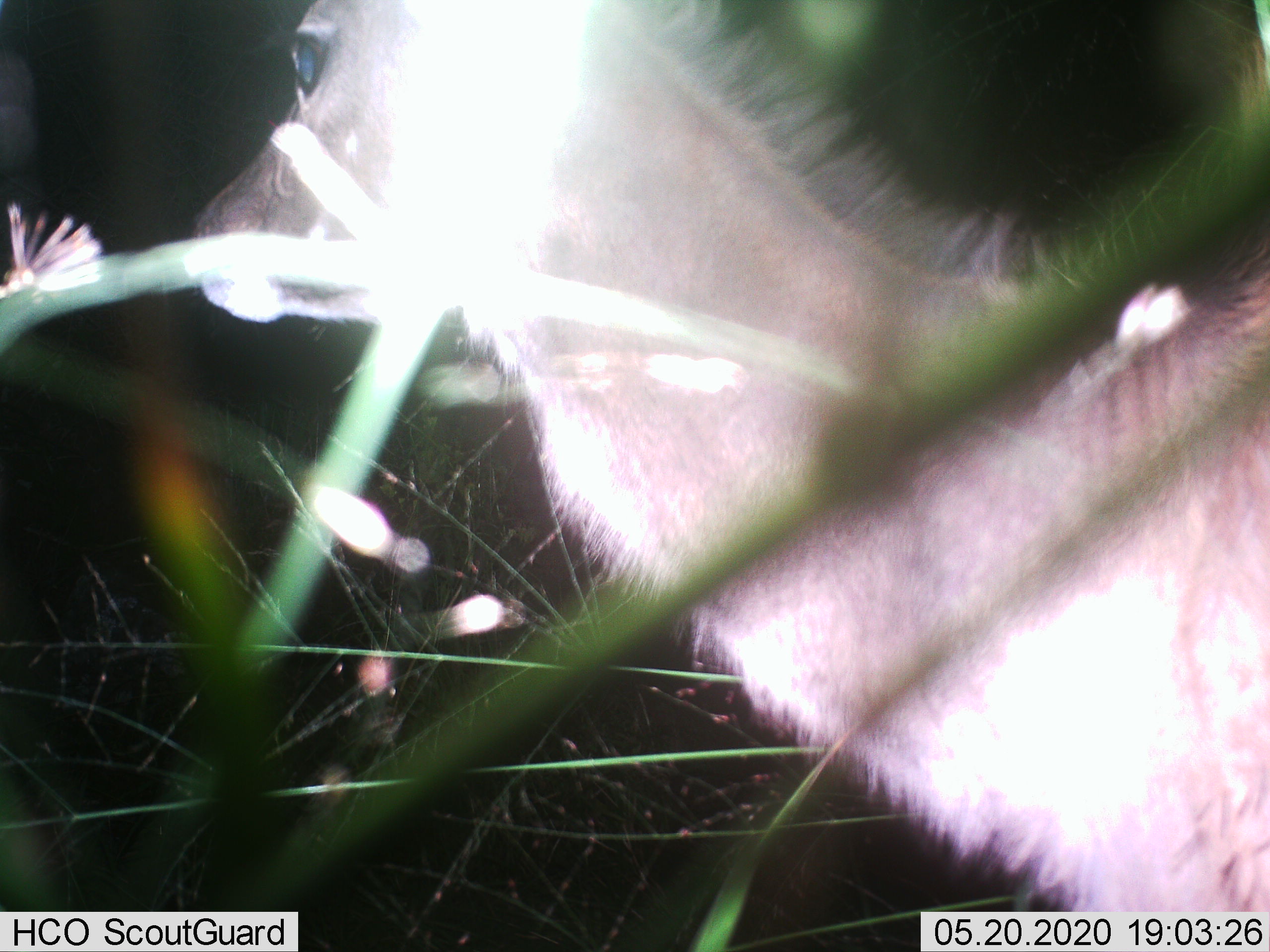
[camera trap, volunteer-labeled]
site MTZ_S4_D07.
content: unidentified animal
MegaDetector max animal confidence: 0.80